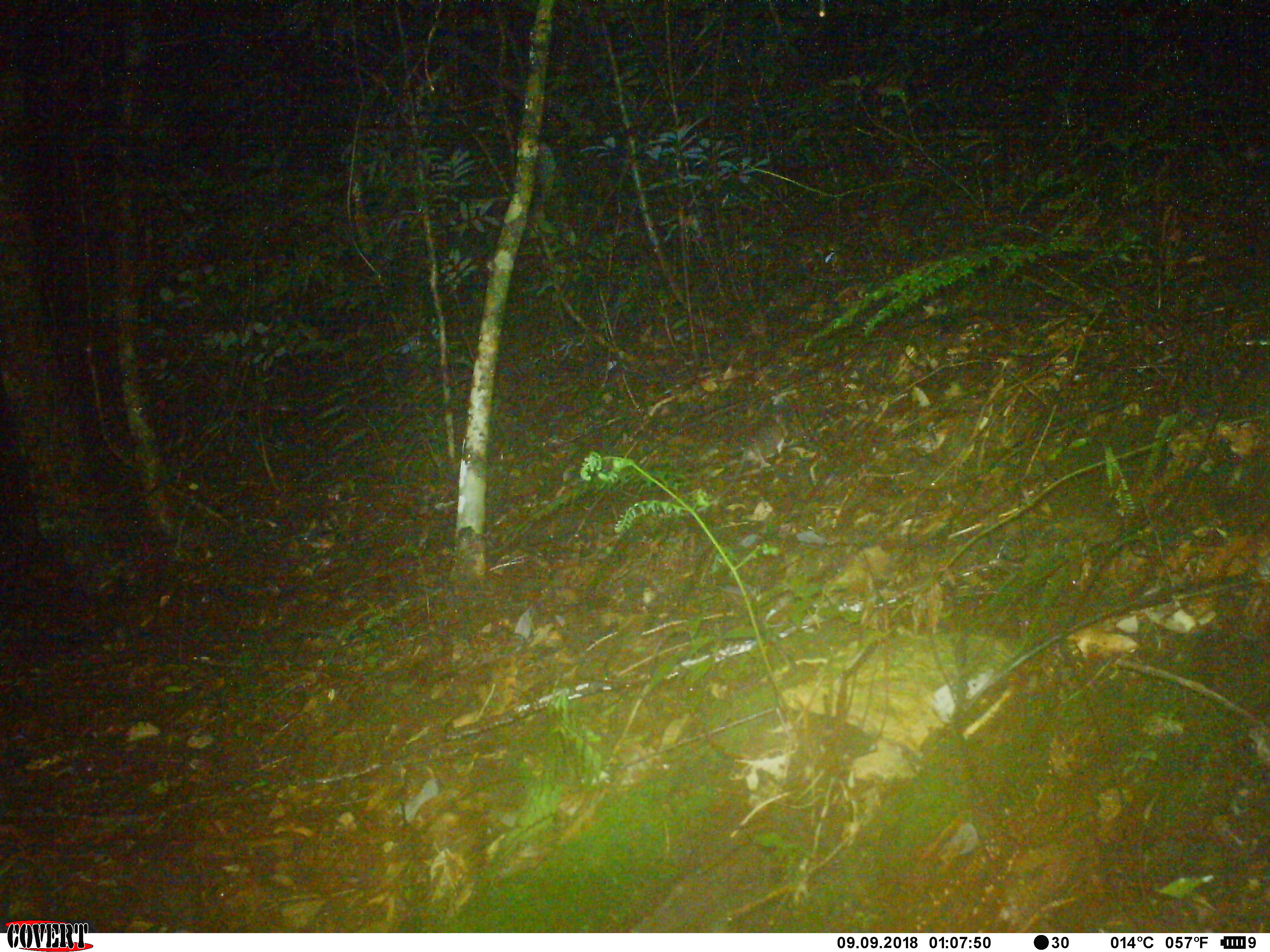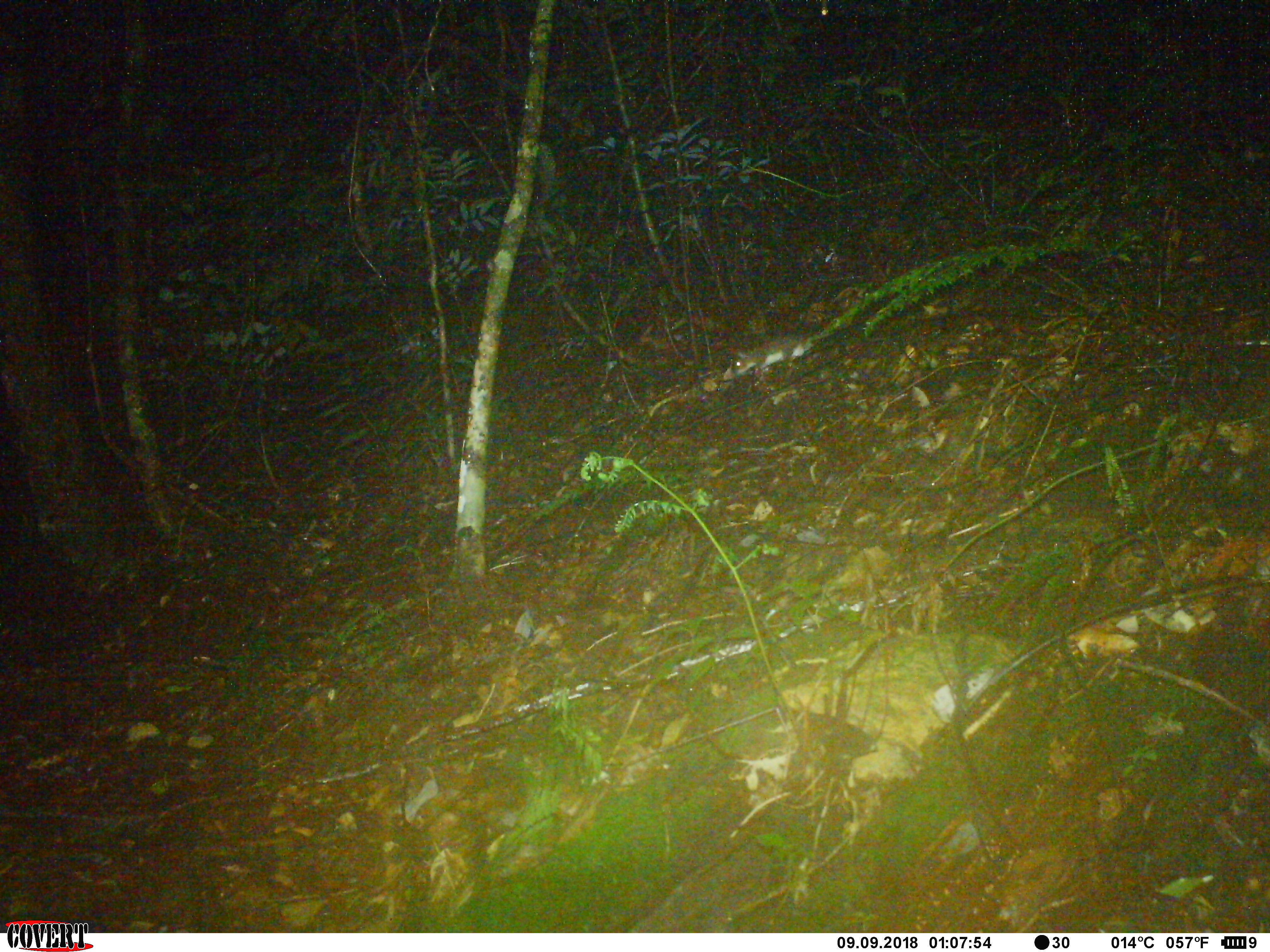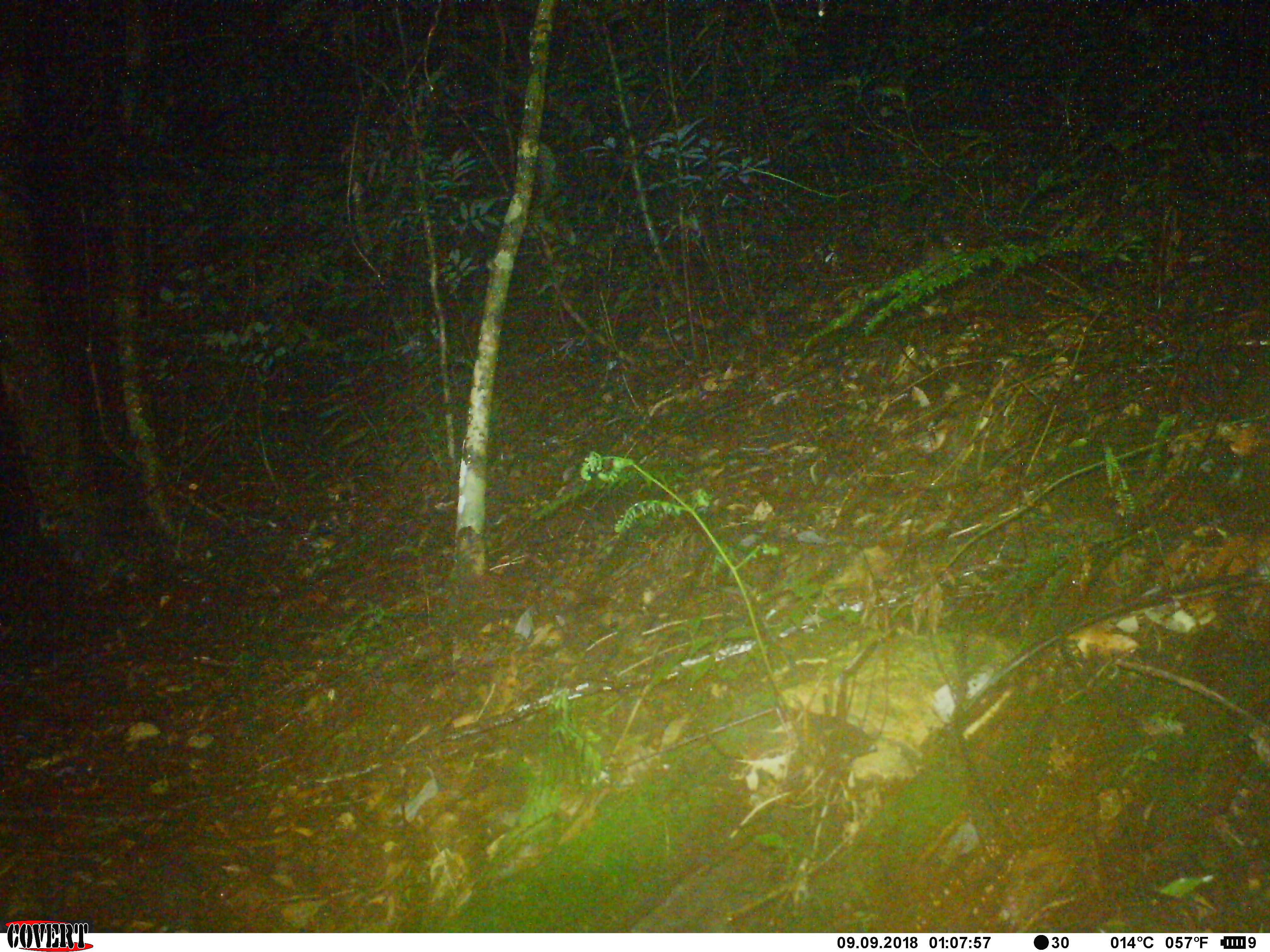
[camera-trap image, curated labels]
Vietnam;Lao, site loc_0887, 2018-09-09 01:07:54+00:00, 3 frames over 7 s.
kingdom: Animalia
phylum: Chordata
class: Mammalia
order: Rodentia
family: Muridae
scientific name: Muridae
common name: old-world mice and rats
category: unidentified murid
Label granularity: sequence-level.